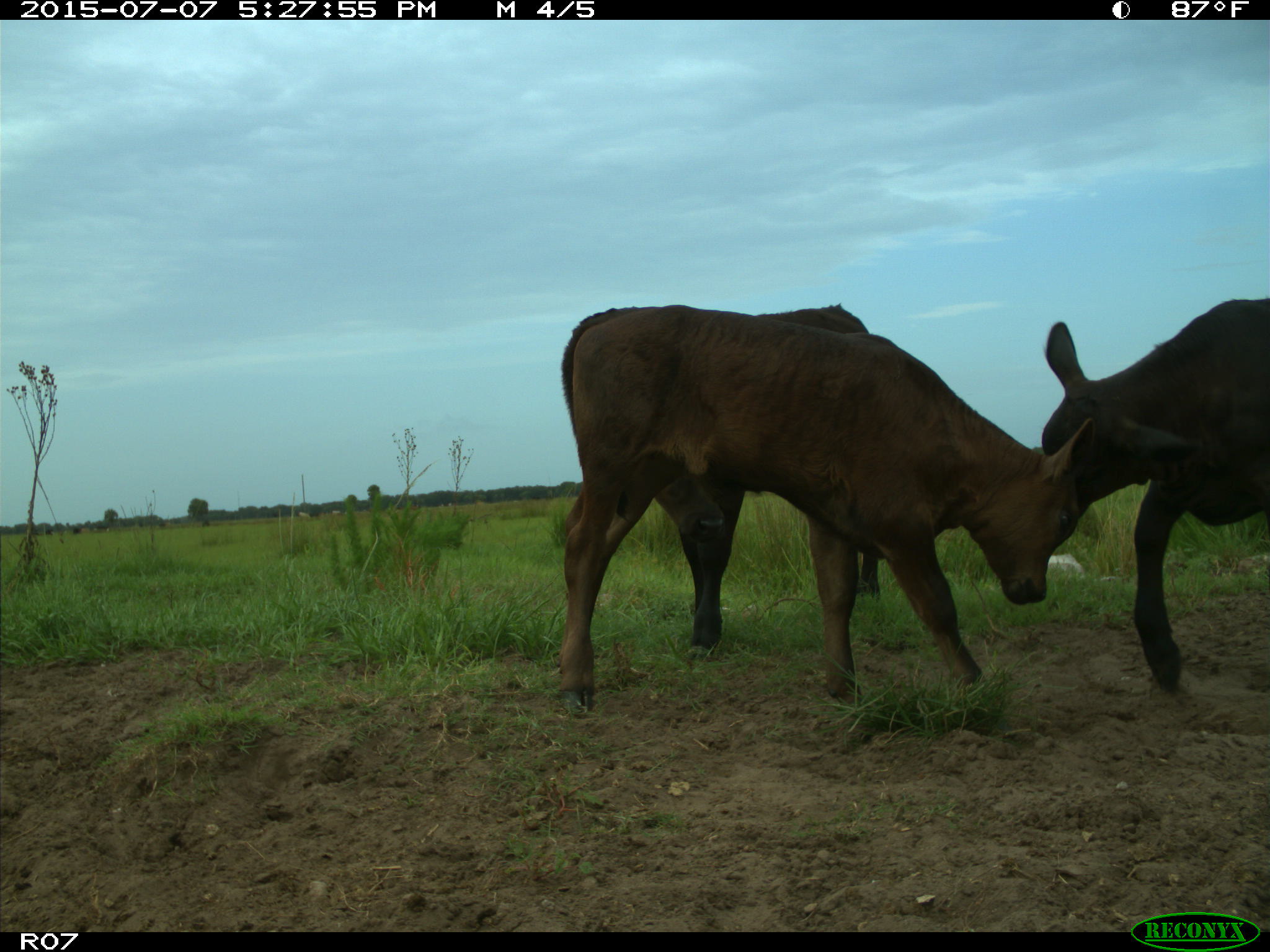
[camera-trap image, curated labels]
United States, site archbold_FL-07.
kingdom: Animalia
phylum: Chordata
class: Mammalia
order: Artiodactyla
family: Bovidae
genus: Bos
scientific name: Bos taurus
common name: domestic cow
Bos taurus (domestic cow).